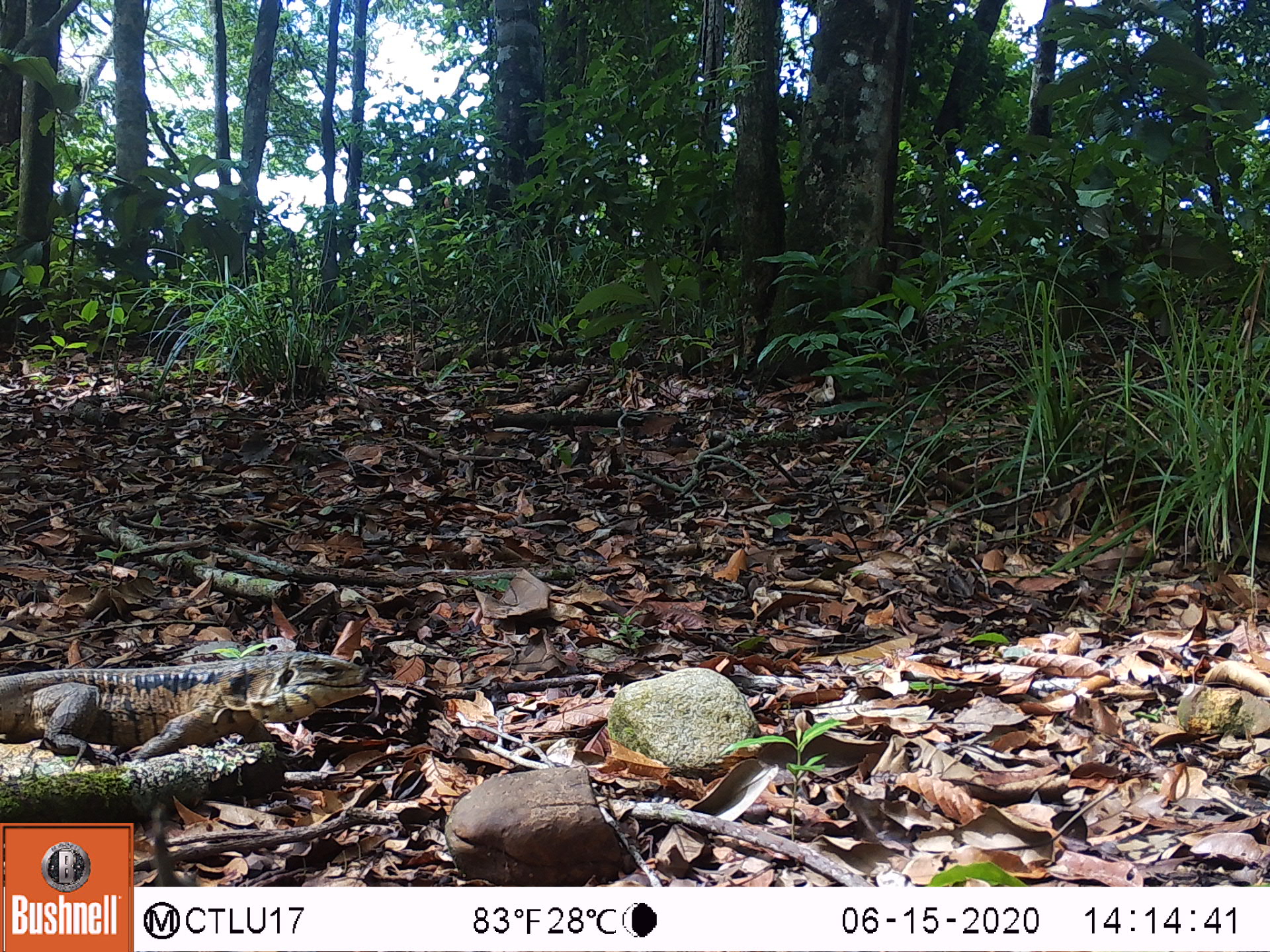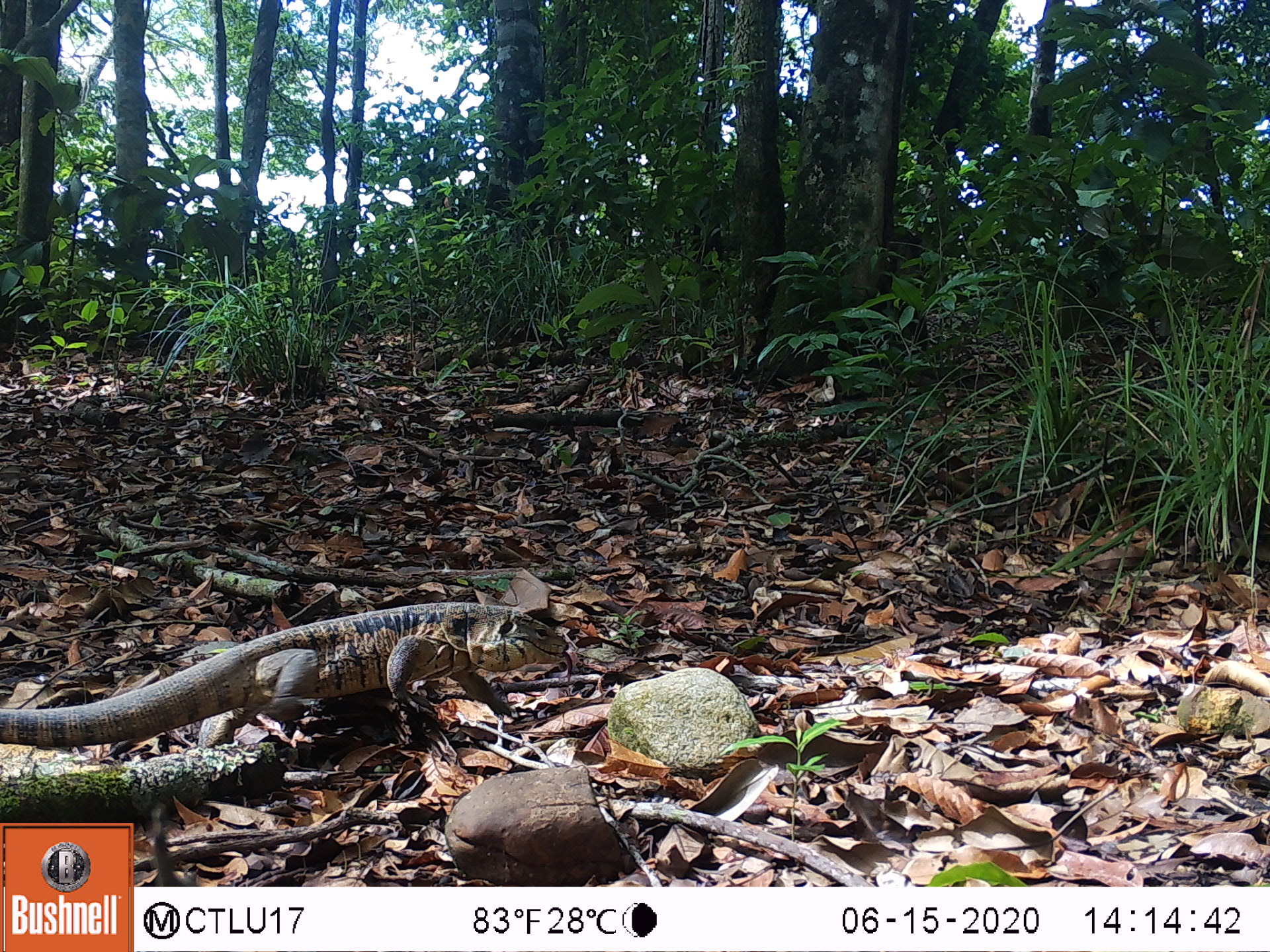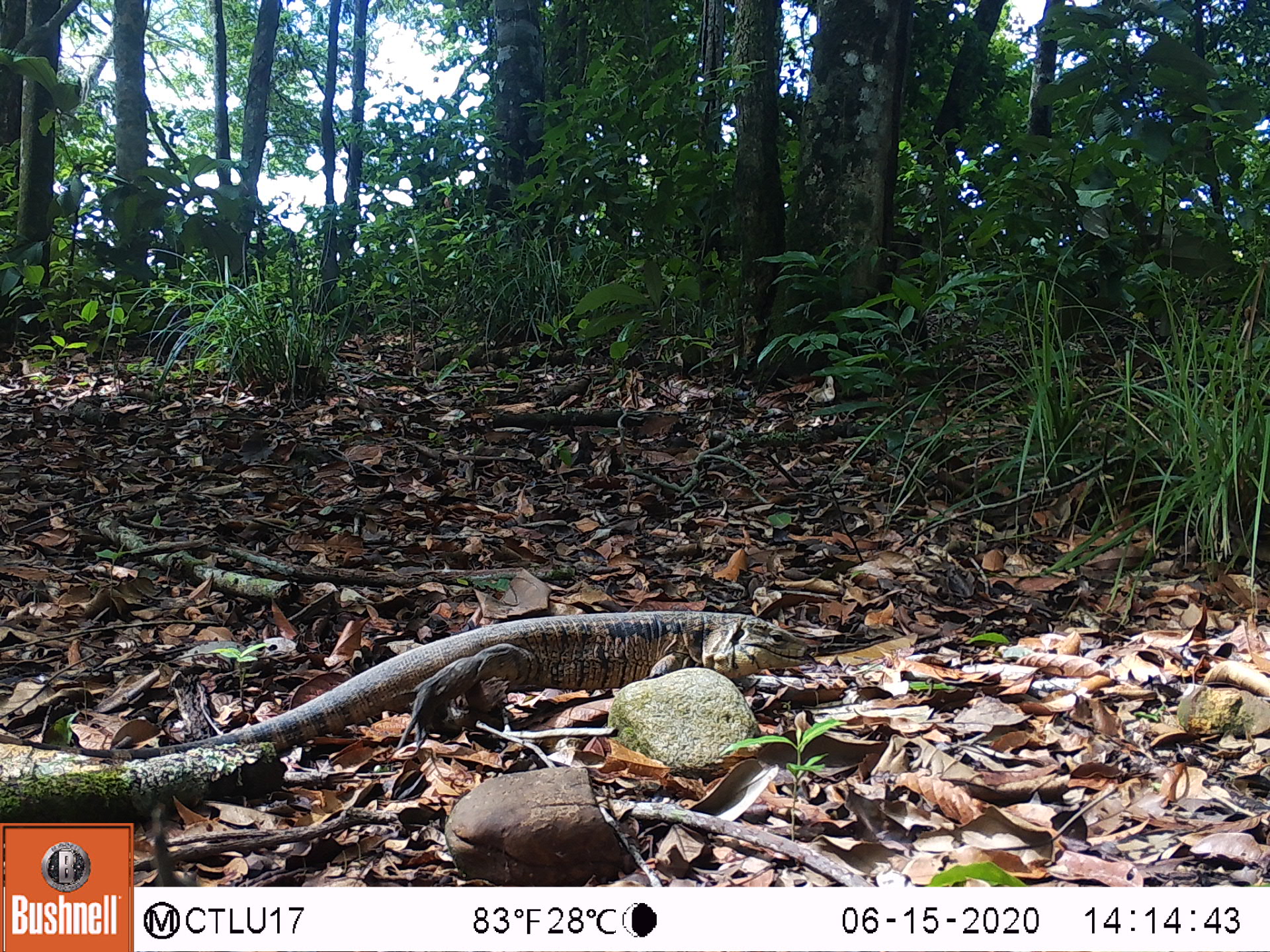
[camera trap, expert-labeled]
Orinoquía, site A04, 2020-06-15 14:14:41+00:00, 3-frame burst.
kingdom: Animalia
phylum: Chordata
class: Reptilia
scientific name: Reptilia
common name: reptile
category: unknown reptile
Unknown reptile (reptile) (Reptilia).